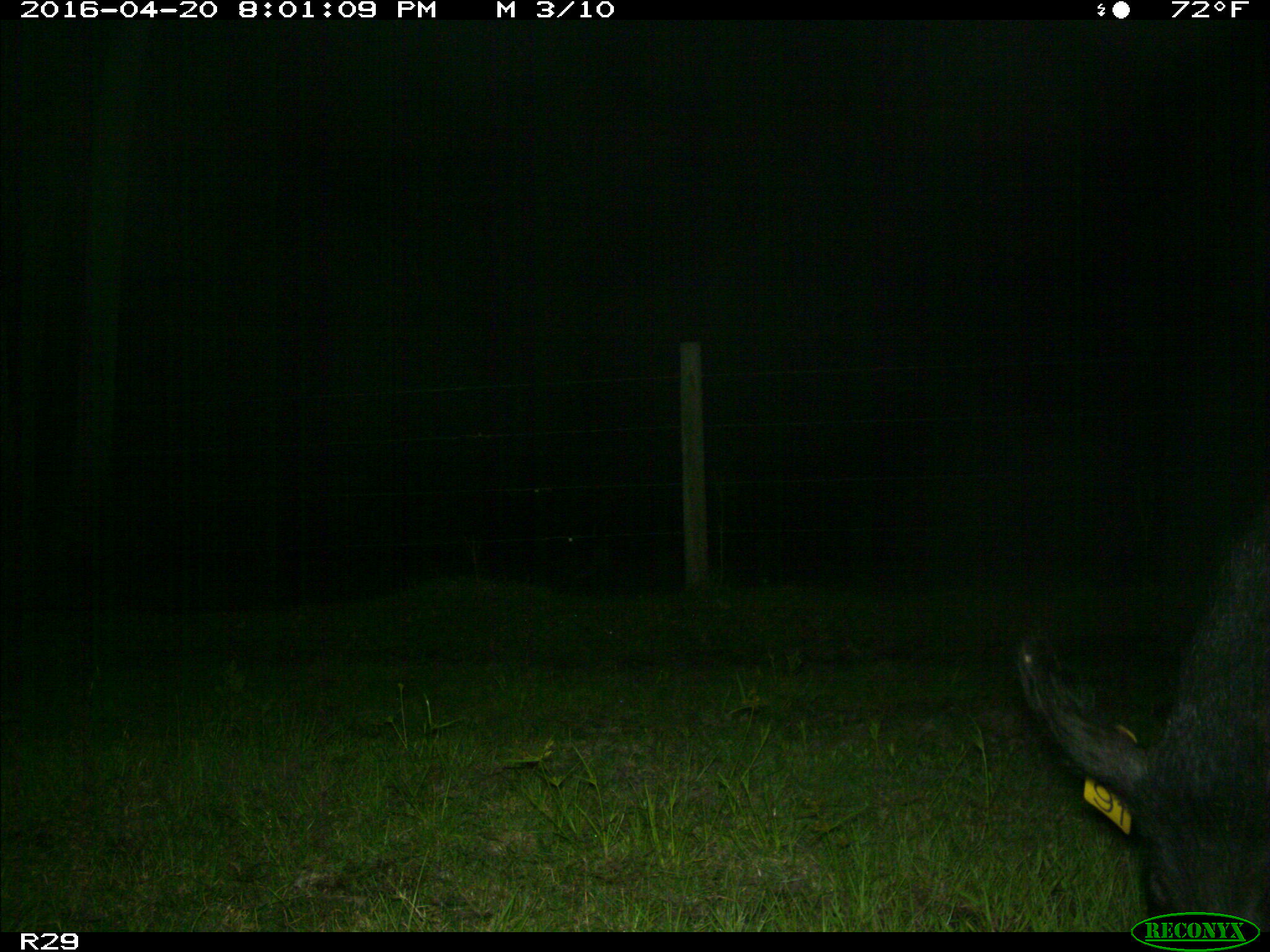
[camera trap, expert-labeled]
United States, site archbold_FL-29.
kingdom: Animalia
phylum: Chordata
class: Mammalia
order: Artiodactyla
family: Suidae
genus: Sus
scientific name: Sus scrofa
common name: wild boar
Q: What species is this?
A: Sus scrofa (wild boar).